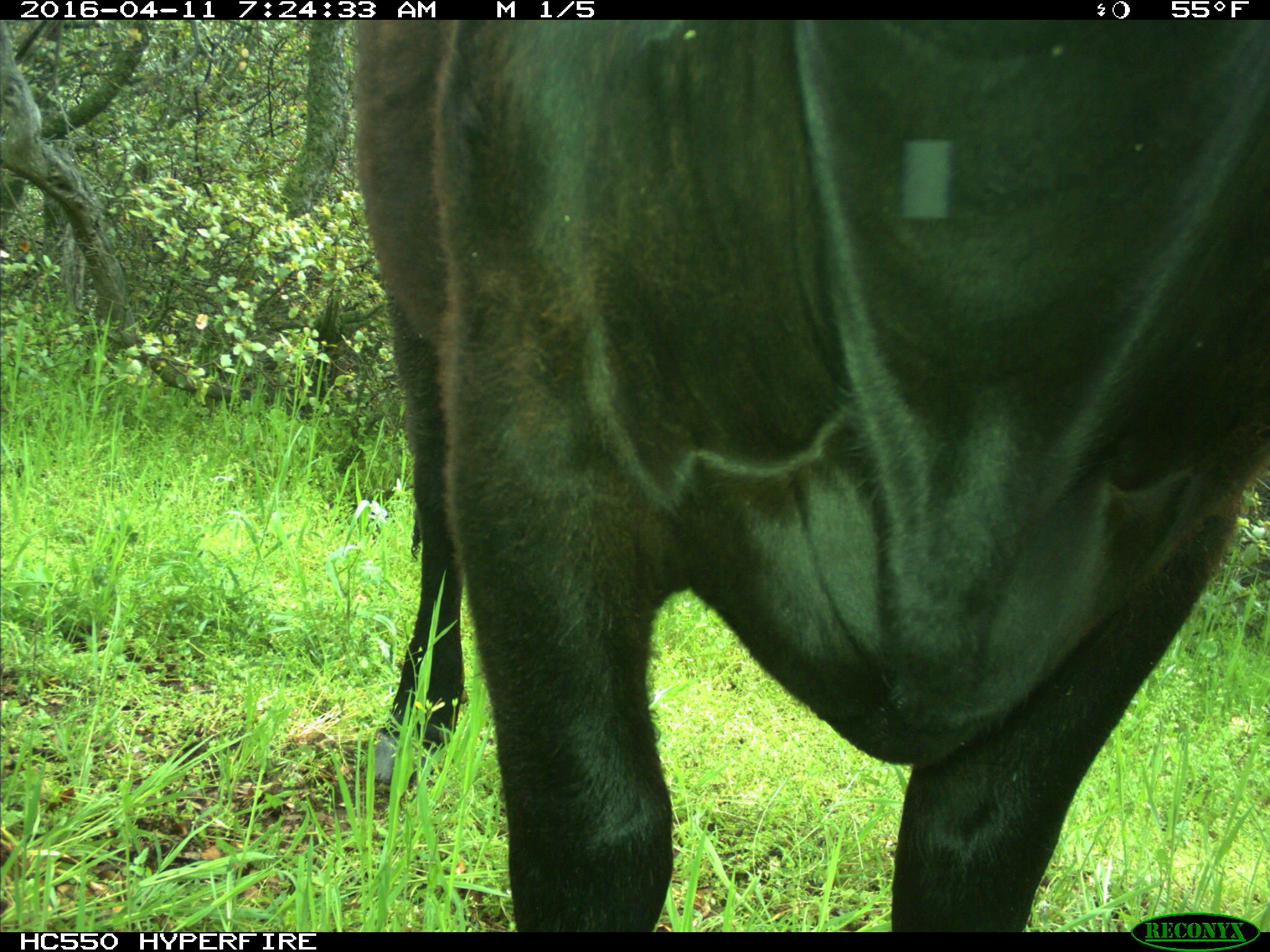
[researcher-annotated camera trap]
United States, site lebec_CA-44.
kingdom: Animalia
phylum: Chordata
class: Mammalia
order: Artiodactyla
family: Bovidae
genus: Bos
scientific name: Bos taurus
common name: domestic cow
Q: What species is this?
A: Bos taurus (domestic cow).